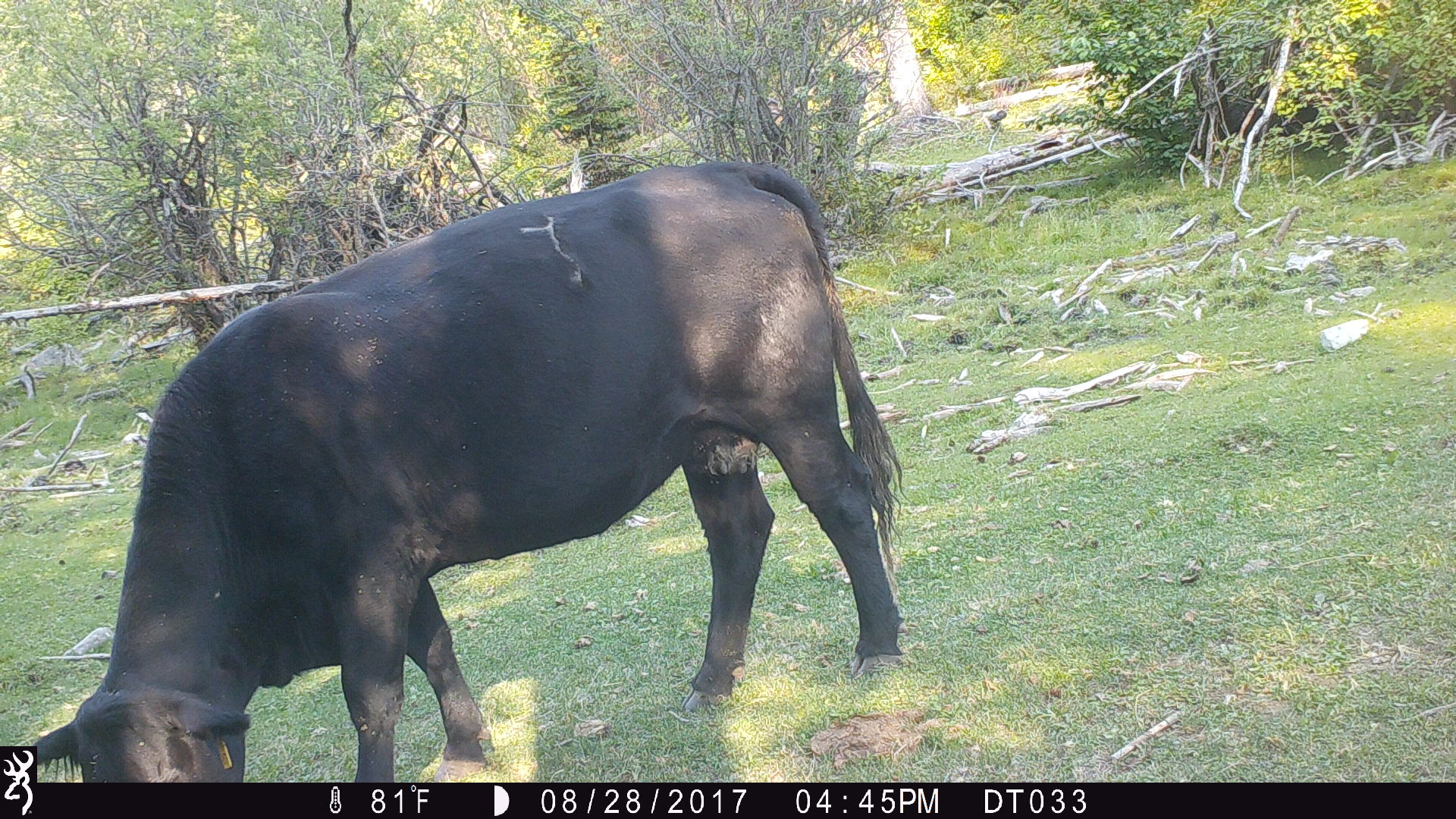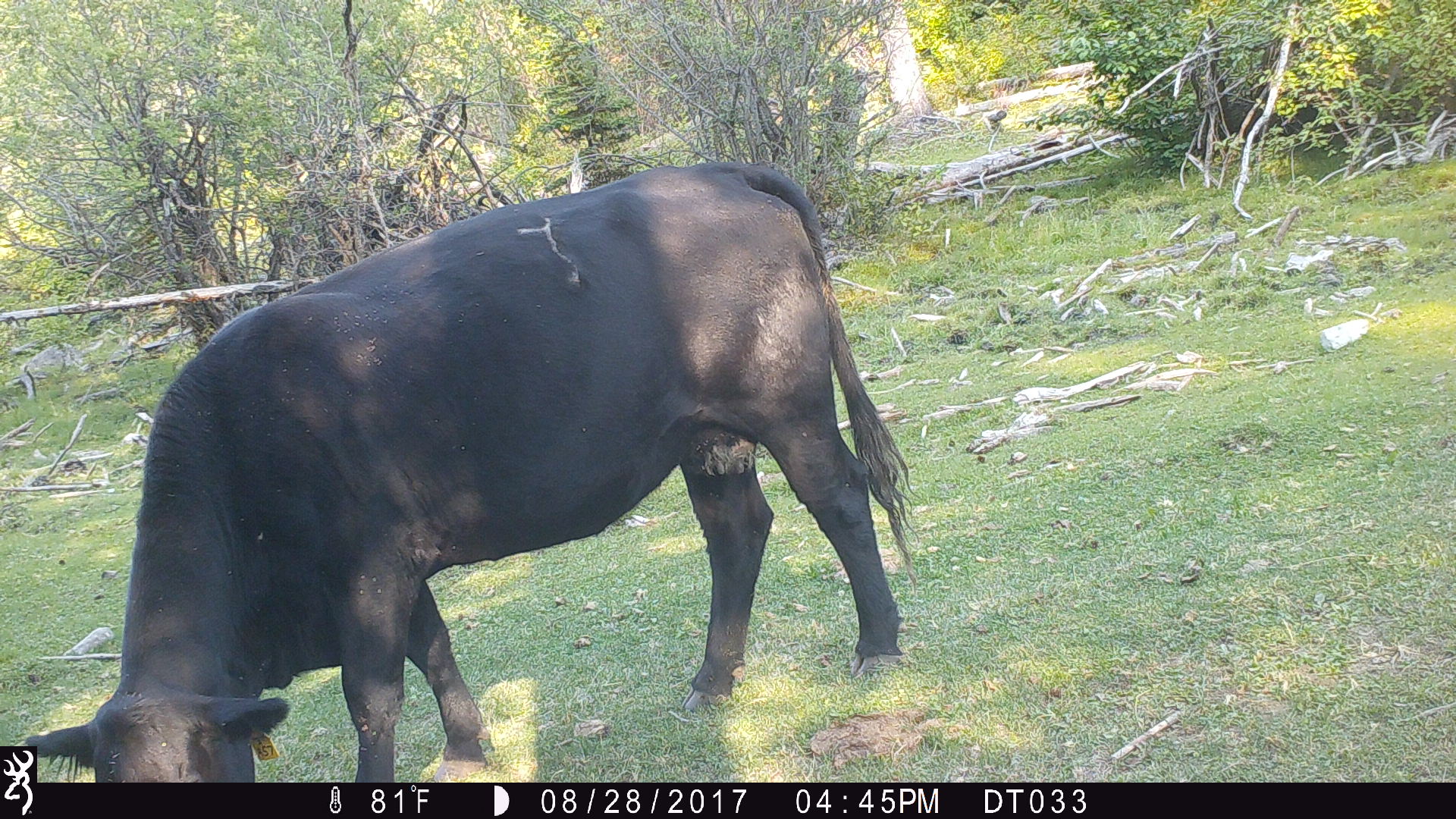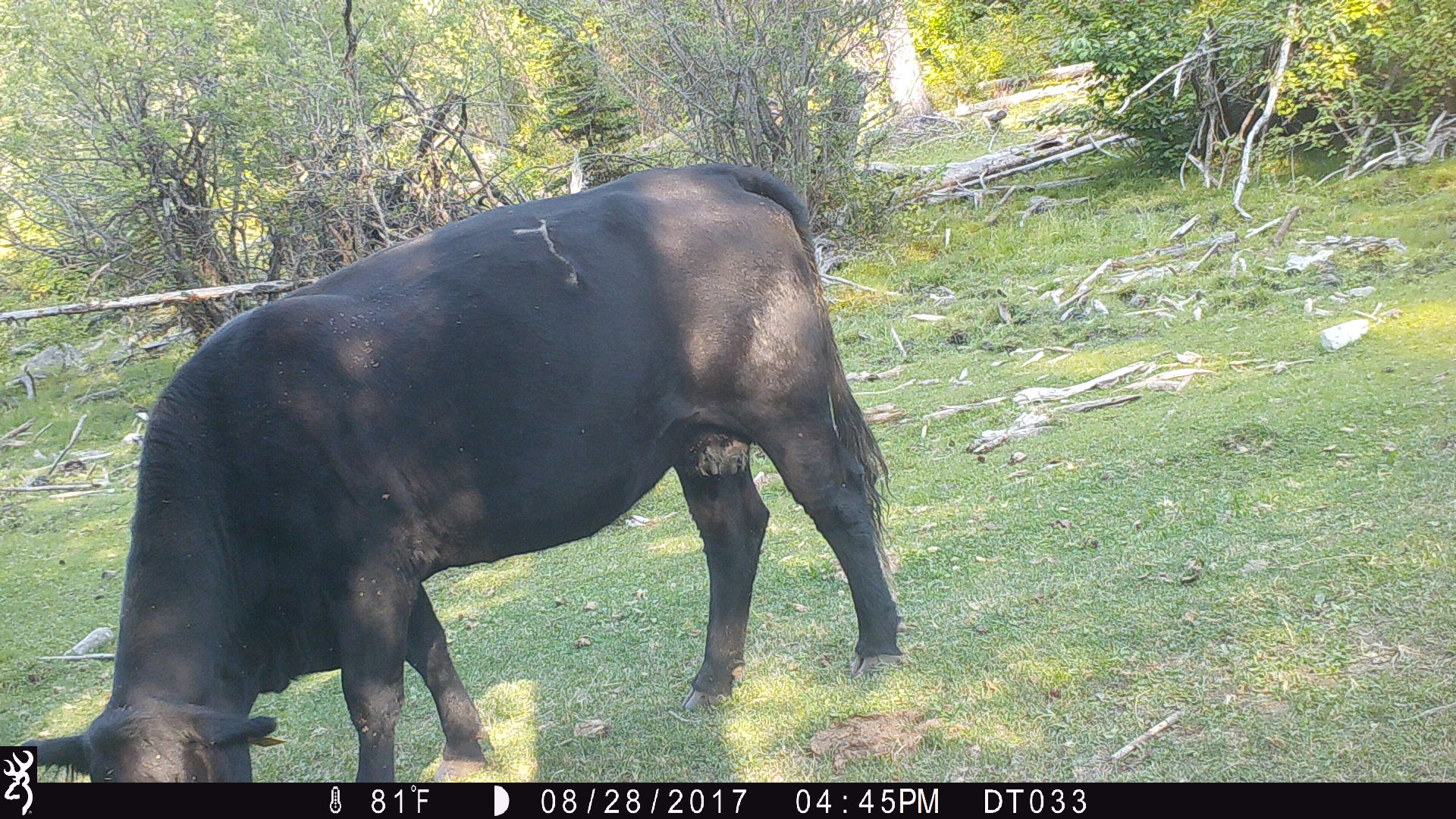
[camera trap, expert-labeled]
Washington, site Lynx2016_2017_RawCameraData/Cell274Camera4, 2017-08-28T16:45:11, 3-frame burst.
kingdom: Animalia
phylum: Chordata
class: Mammalia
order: Artiodactyla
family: Bovidae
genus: Bos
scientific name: Bos taurus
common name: domestic cattle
Domestic cattle (Bos taurus). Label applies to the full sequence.